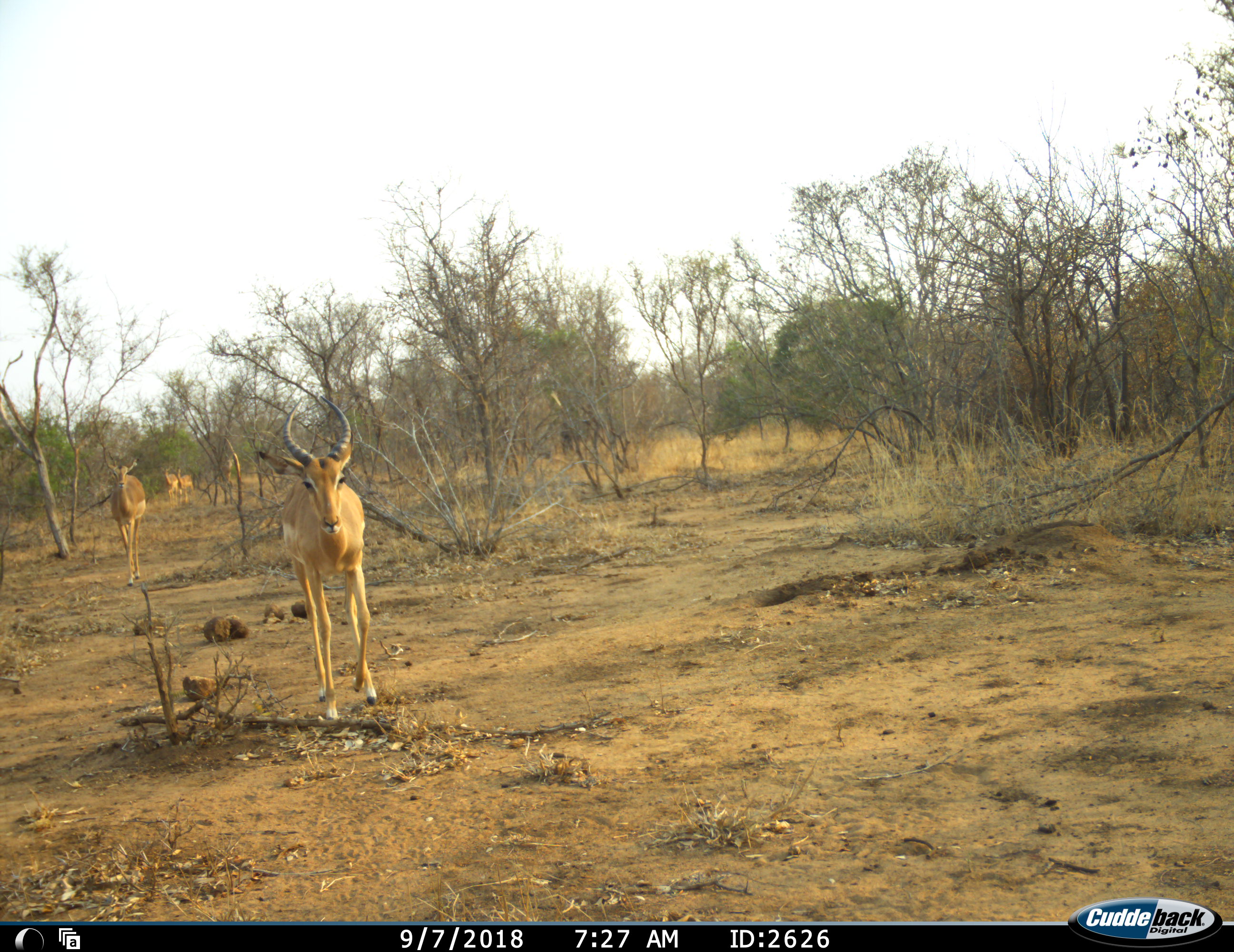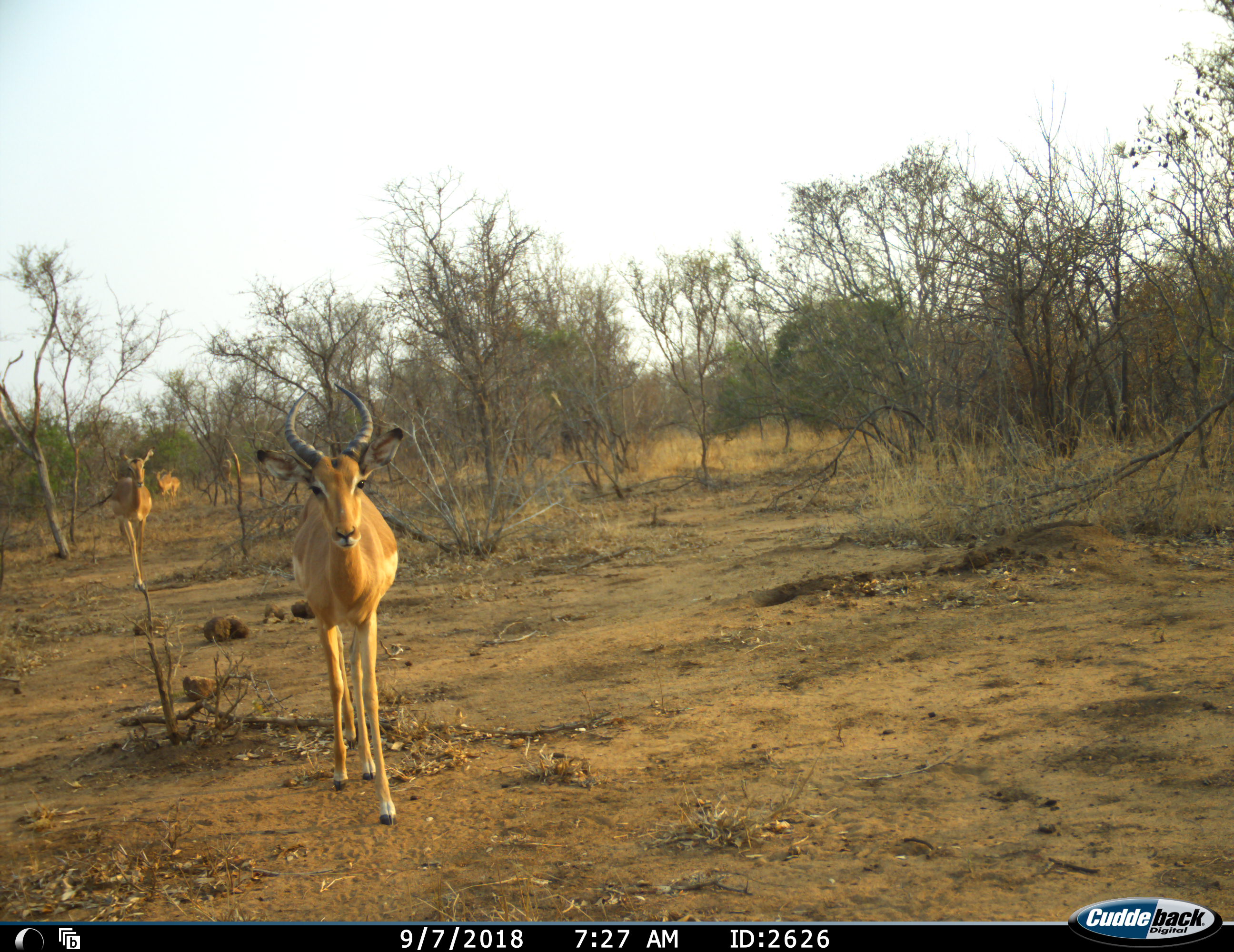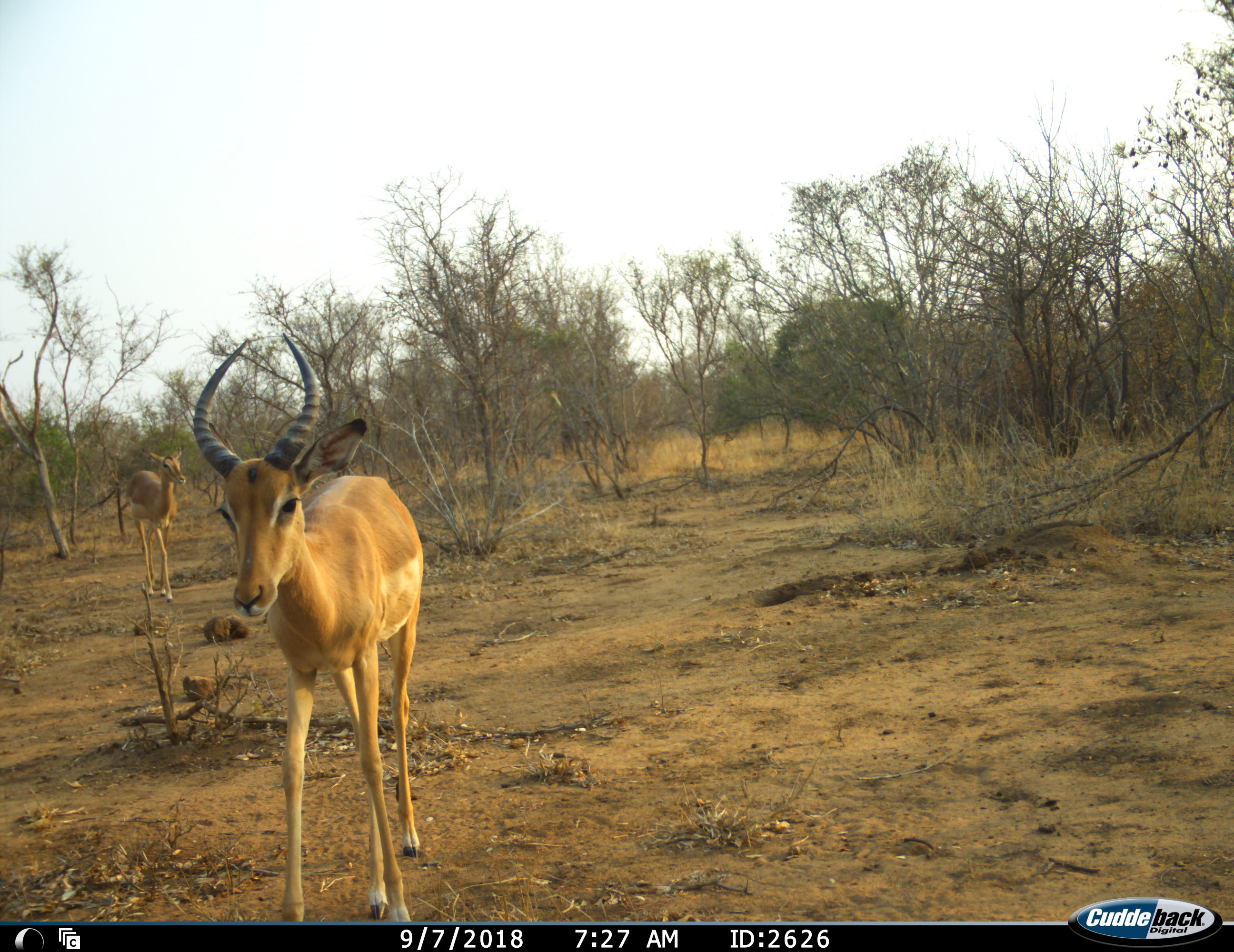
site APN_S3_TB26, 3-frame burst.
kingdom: Animalia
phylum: Chordata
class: Mammalia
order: Artiodactyla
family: Bovidae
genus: Aepyceros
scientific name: Aepyceros melampus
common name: impala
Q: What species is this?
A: Impala (Aepyceros melampus).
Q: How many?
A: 4.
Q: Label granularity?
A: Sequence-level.